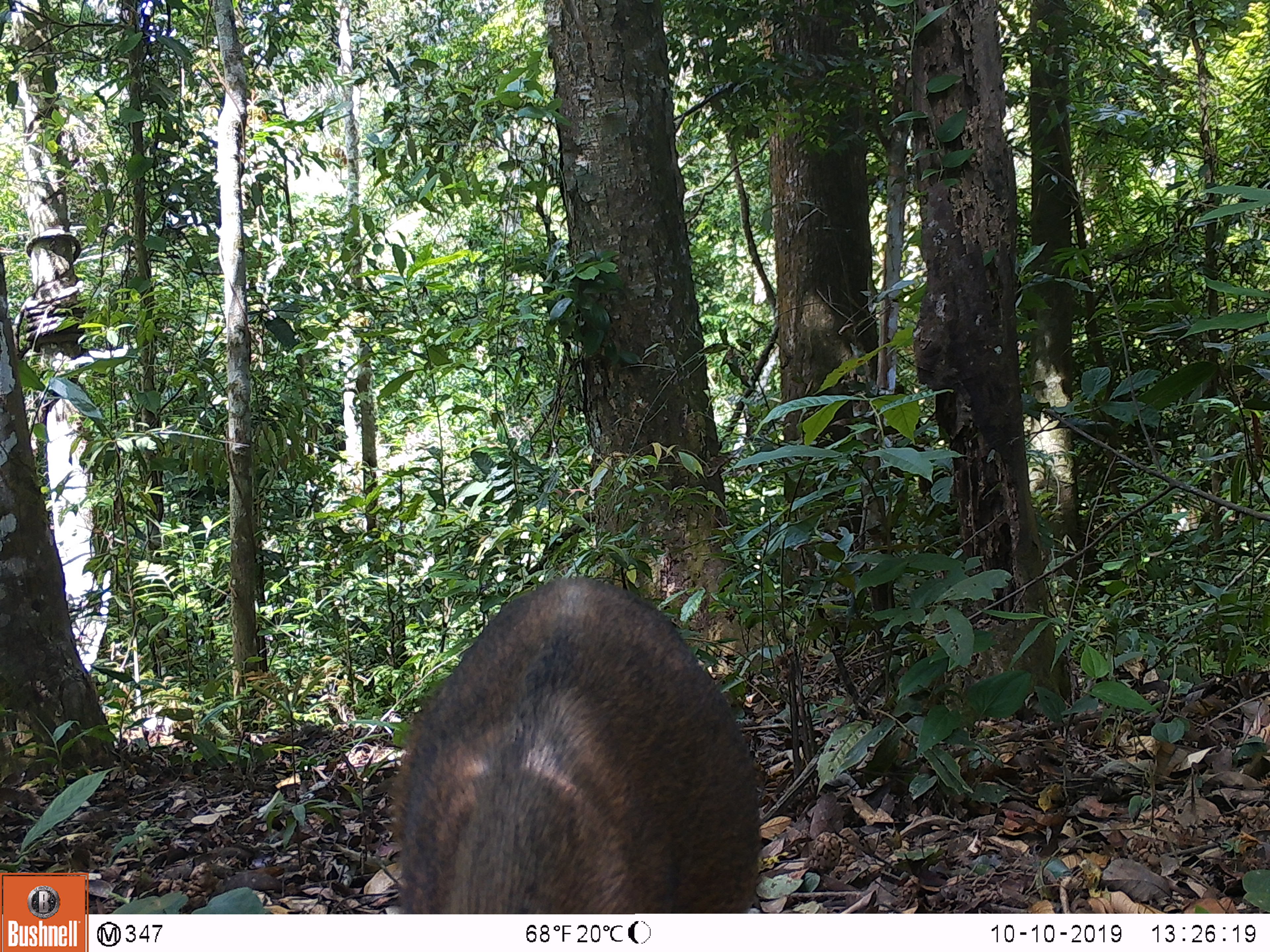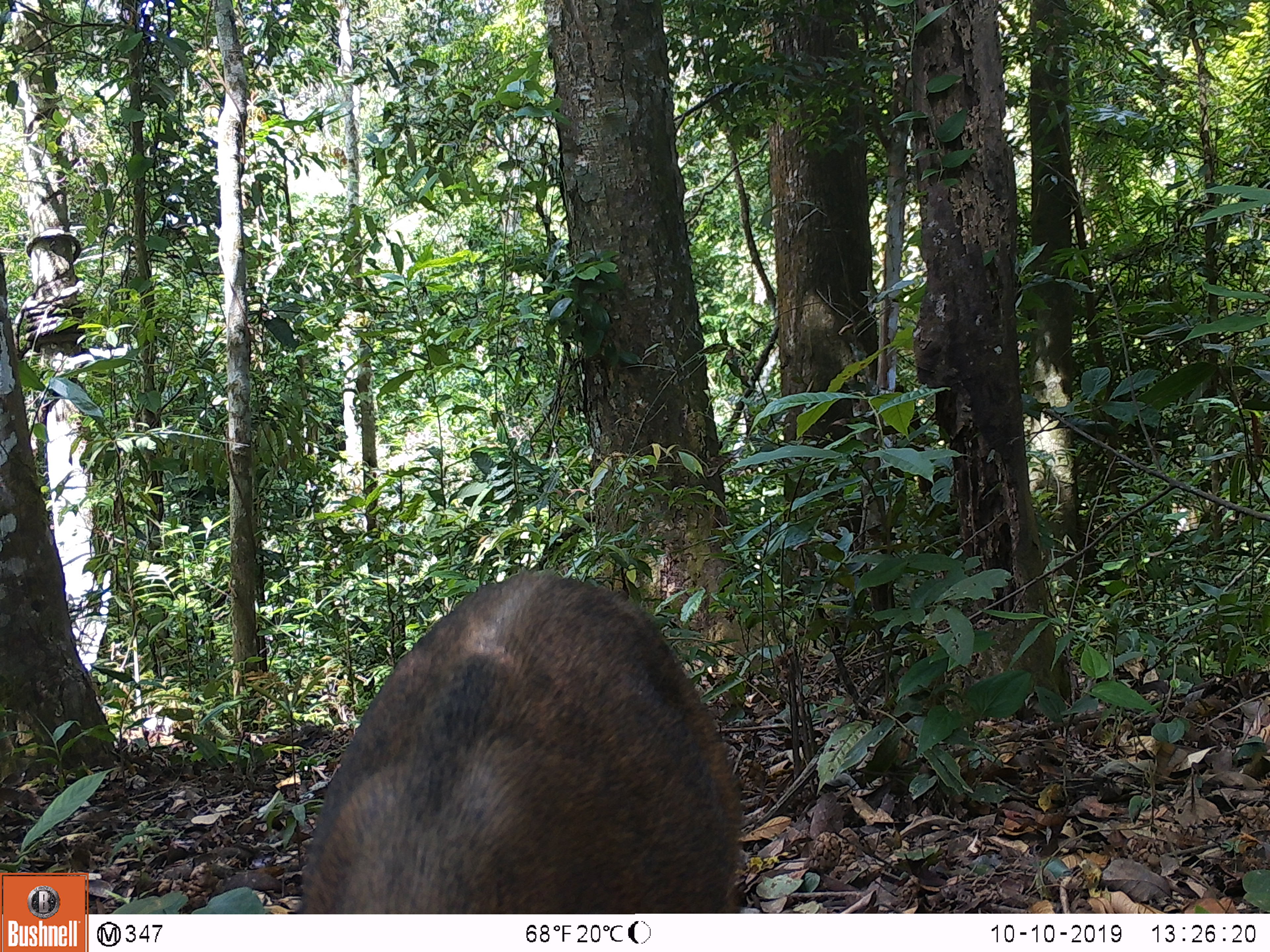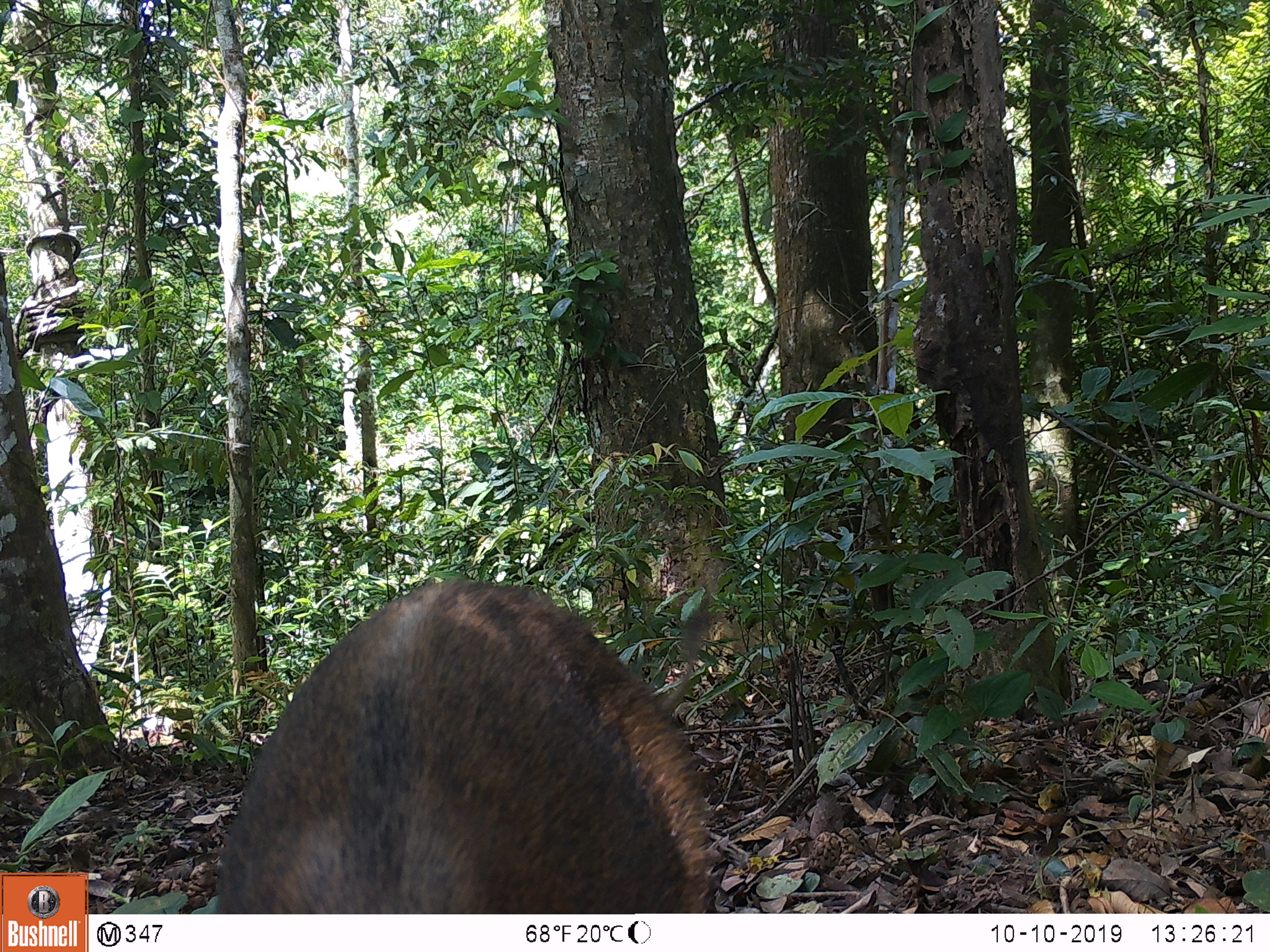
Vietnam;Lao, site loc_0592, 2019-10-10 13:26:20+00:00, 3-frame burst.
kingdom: Animalia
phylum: Chordata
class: Mammalia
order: Artiodactyla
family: Suidae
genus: Sus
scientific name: Sus scrofa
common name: eurasian wild pig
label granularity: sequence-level